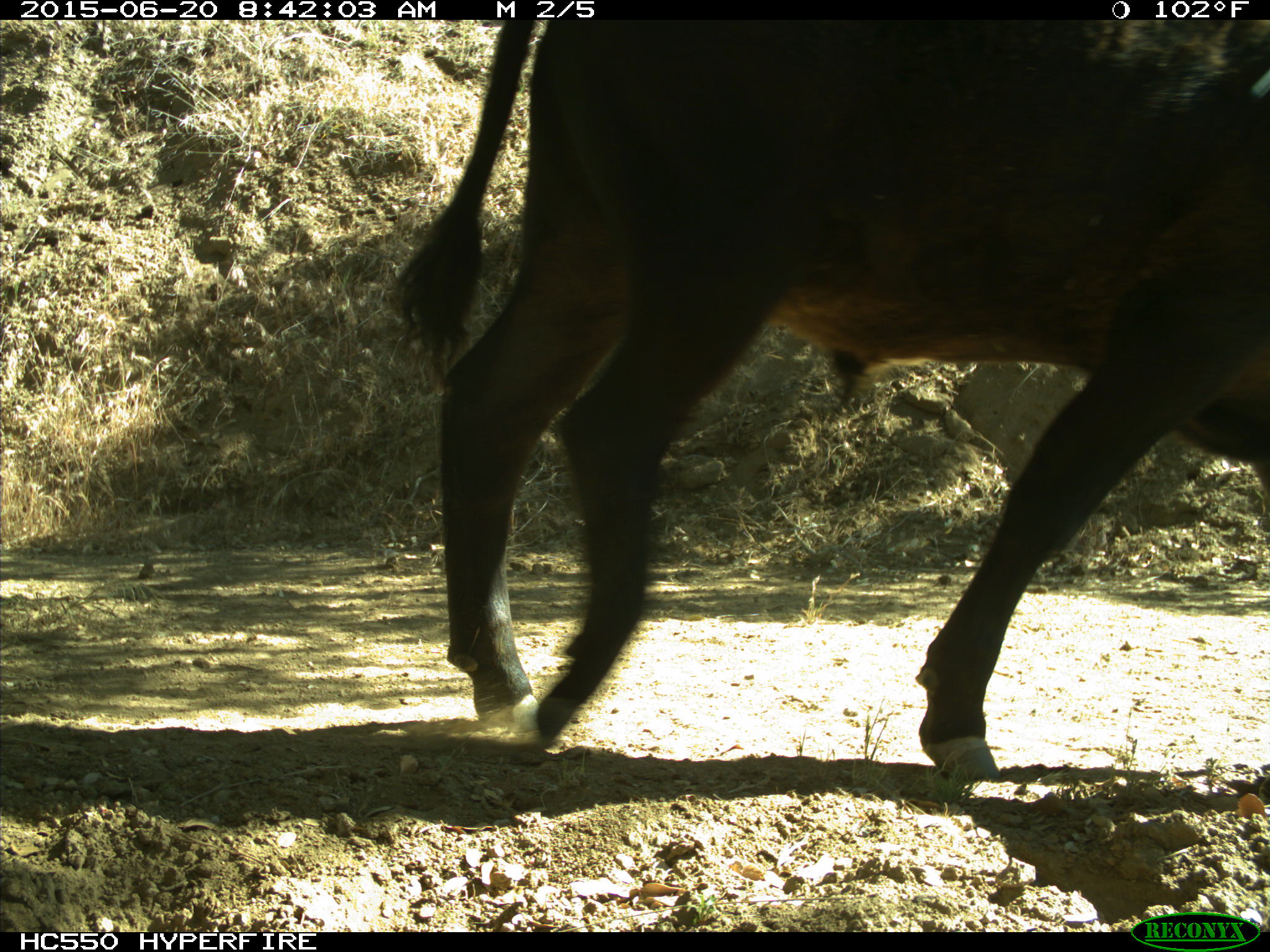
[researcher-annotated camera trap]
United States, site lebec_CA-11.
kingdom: Animalia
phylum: Chordata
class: Mammalia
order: Artiodactyla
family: Bovidae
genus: Bos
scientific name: Bos taurus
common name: domestic cow